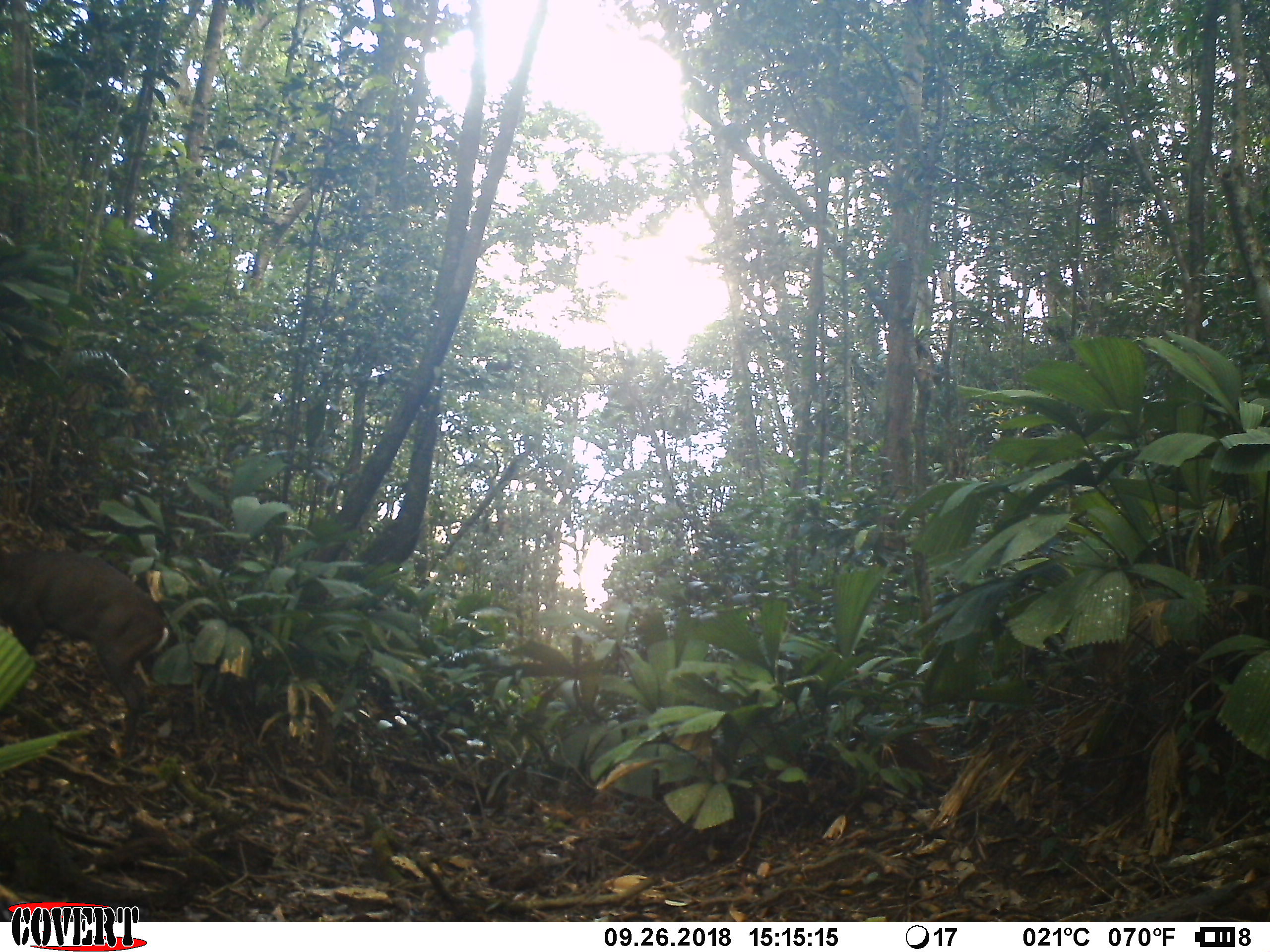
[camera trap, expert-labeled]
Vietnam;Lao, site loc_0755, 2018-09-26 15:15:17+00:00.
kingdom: Animalia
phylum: Chordata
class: Mammalia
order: Artiodactyla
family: Cervidae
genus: Muntiacus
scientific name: Muntiacus rooseveltorum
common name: roosevelt's muntjac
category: roosevelts muntjac group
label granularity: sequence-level